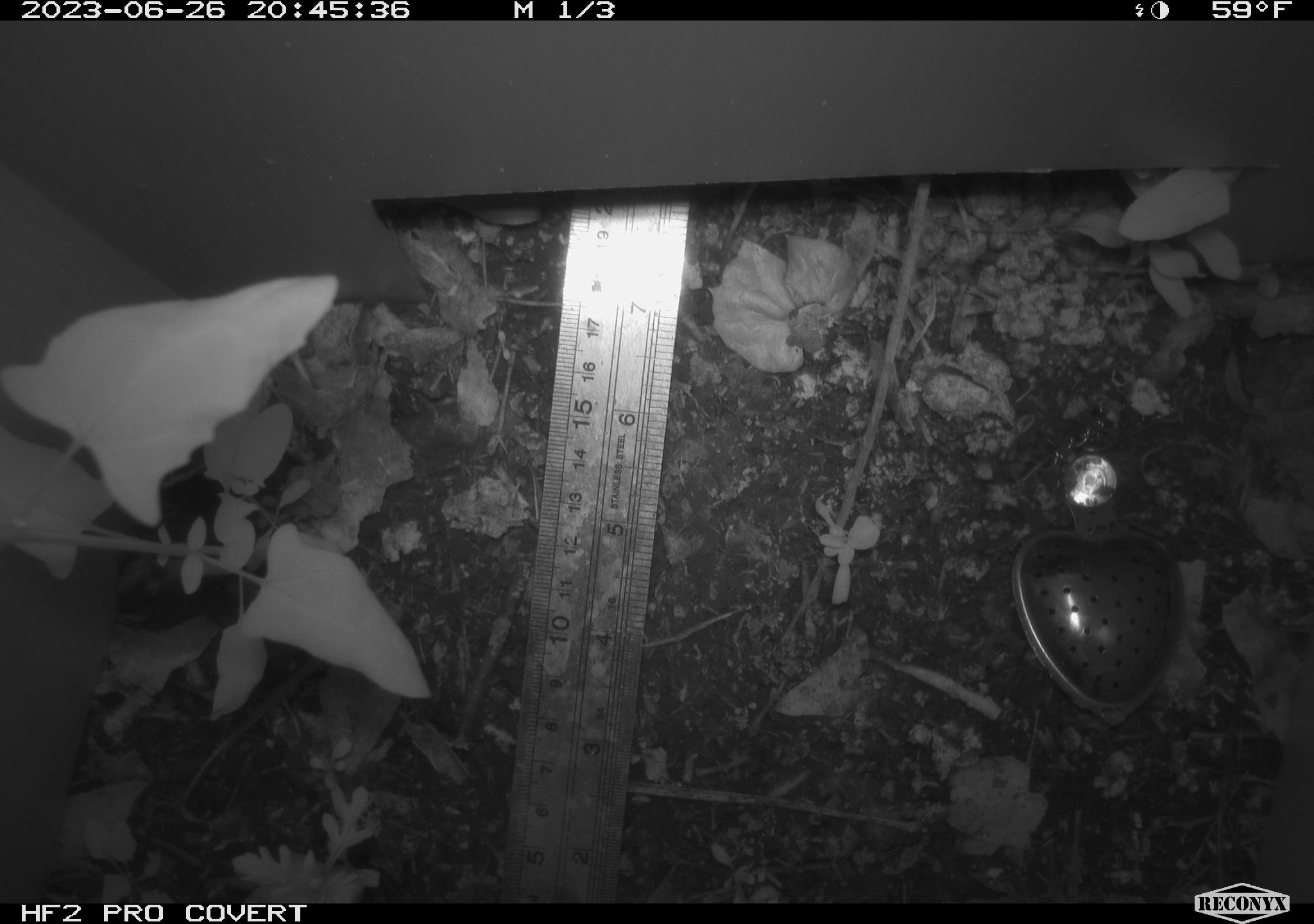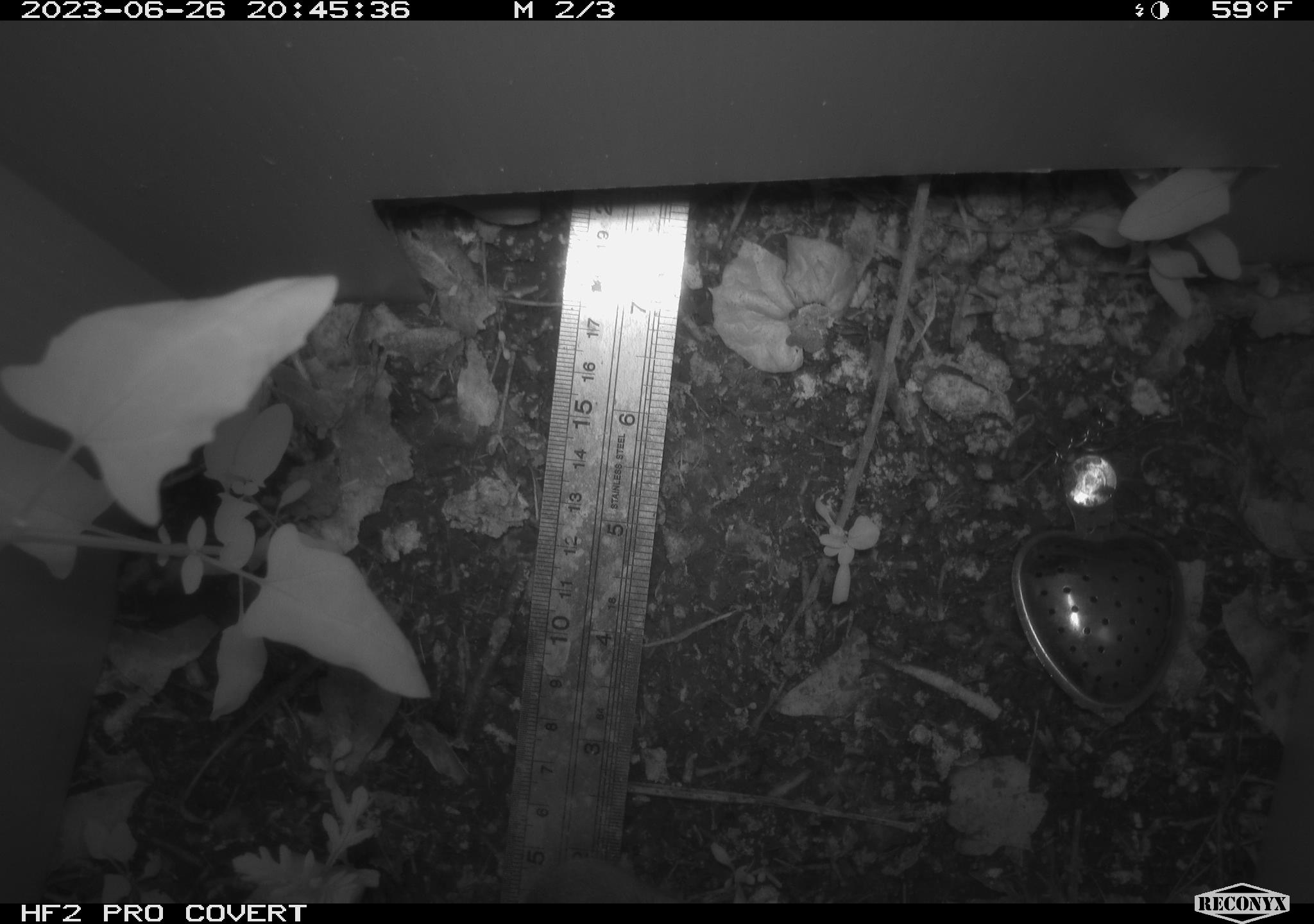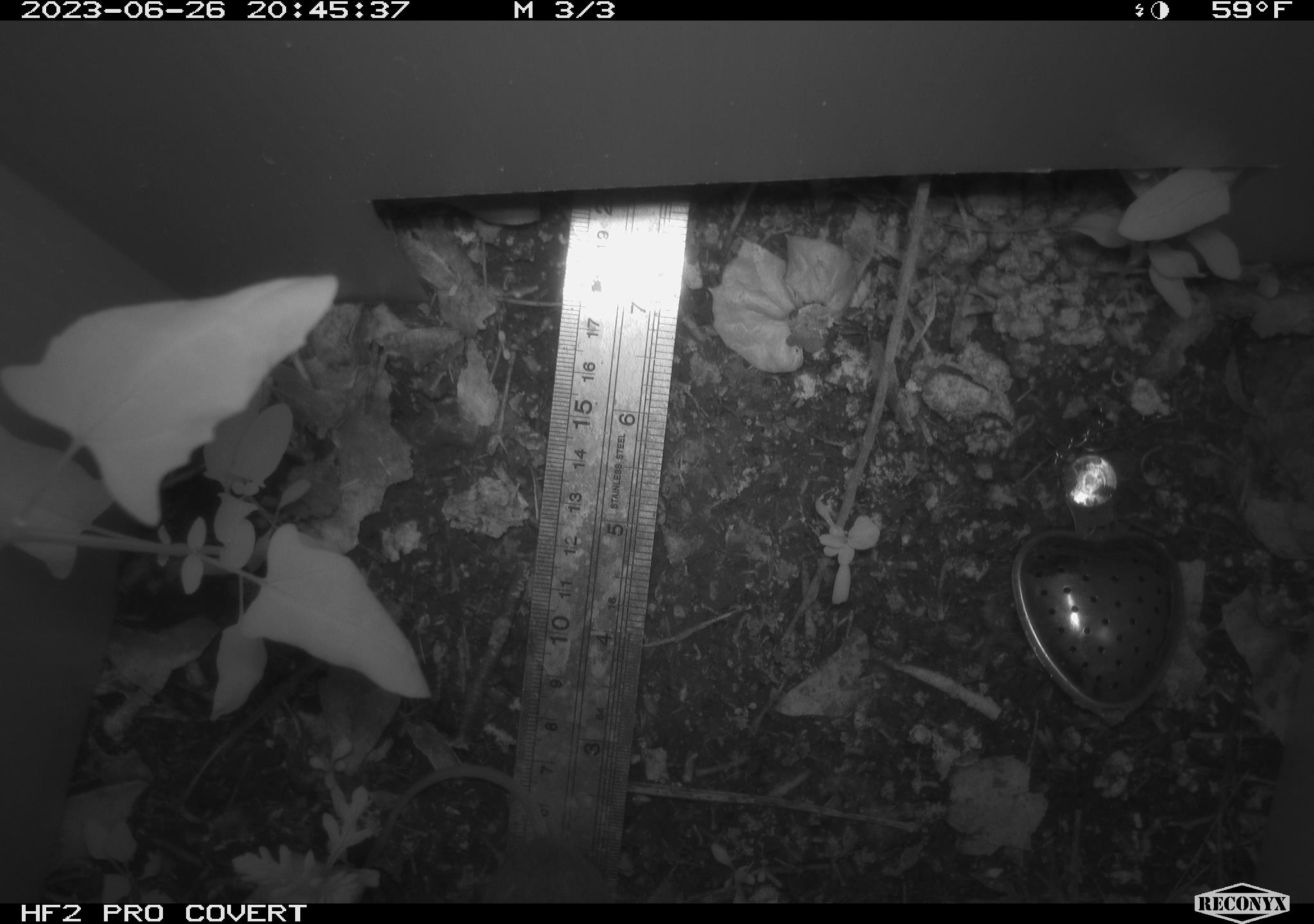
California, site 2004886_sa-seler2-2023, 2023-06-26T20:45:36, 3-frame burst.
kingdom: Animalia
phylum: Chordata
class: Mammalia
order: Rodentia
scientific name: Rodentia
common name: mouse species